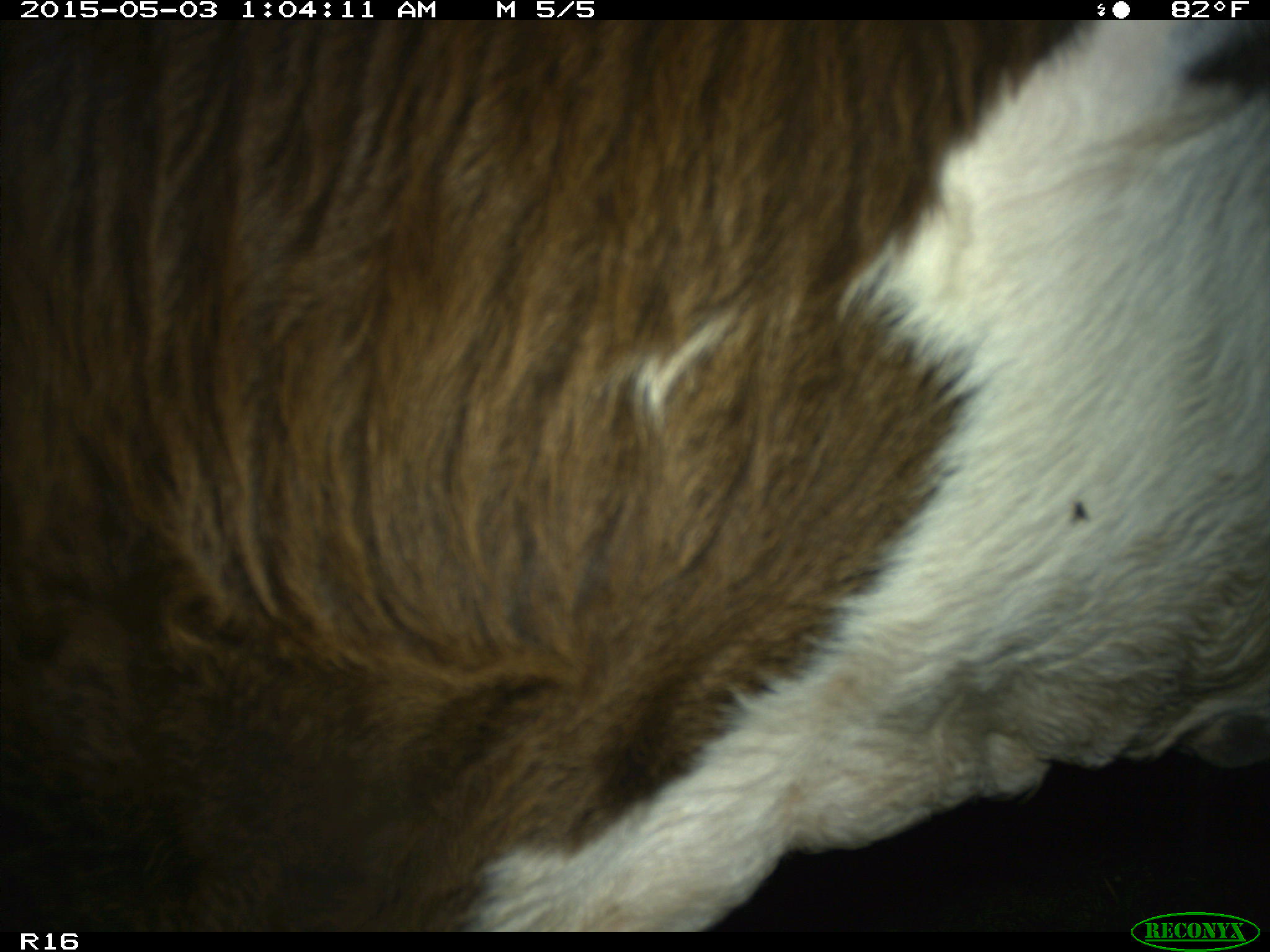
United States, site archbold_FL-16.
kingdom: Animalia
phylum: Chordata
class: Mammalia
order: Artiodactyla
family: Bovidae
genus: Bos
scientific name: Bos taurus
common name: domestic cow